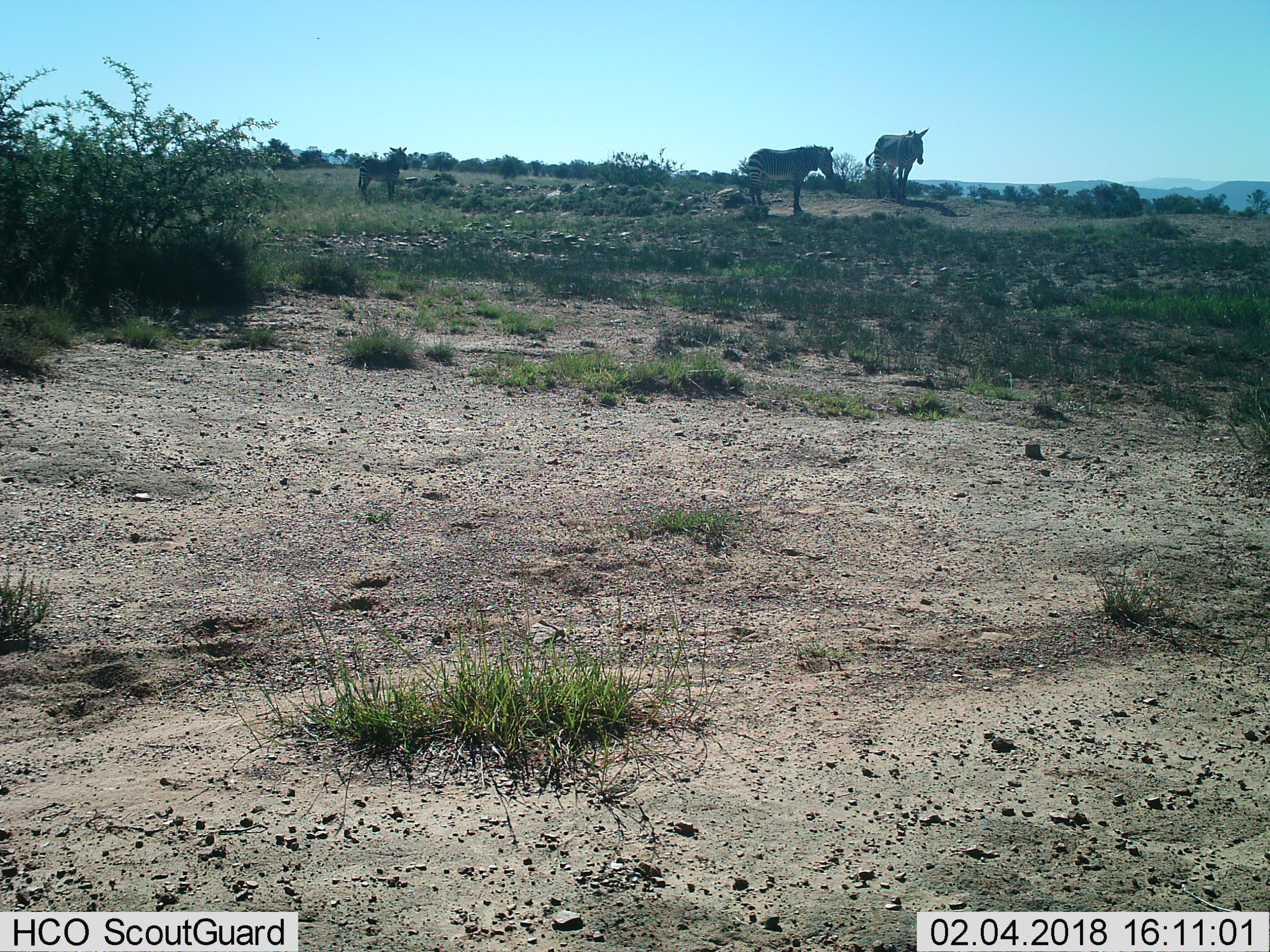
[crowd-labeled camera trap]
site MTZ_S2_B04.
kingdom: Animalia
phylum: Chordata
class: Mammalia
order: Perissodactyla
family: Equidae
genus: Equus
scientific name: Equus zebra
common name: mountain zebra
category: zebramountain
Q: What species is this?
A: Zebramountain (mountain zebra) (Equus zebra).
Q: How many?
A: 3.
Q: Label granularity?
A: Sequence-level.